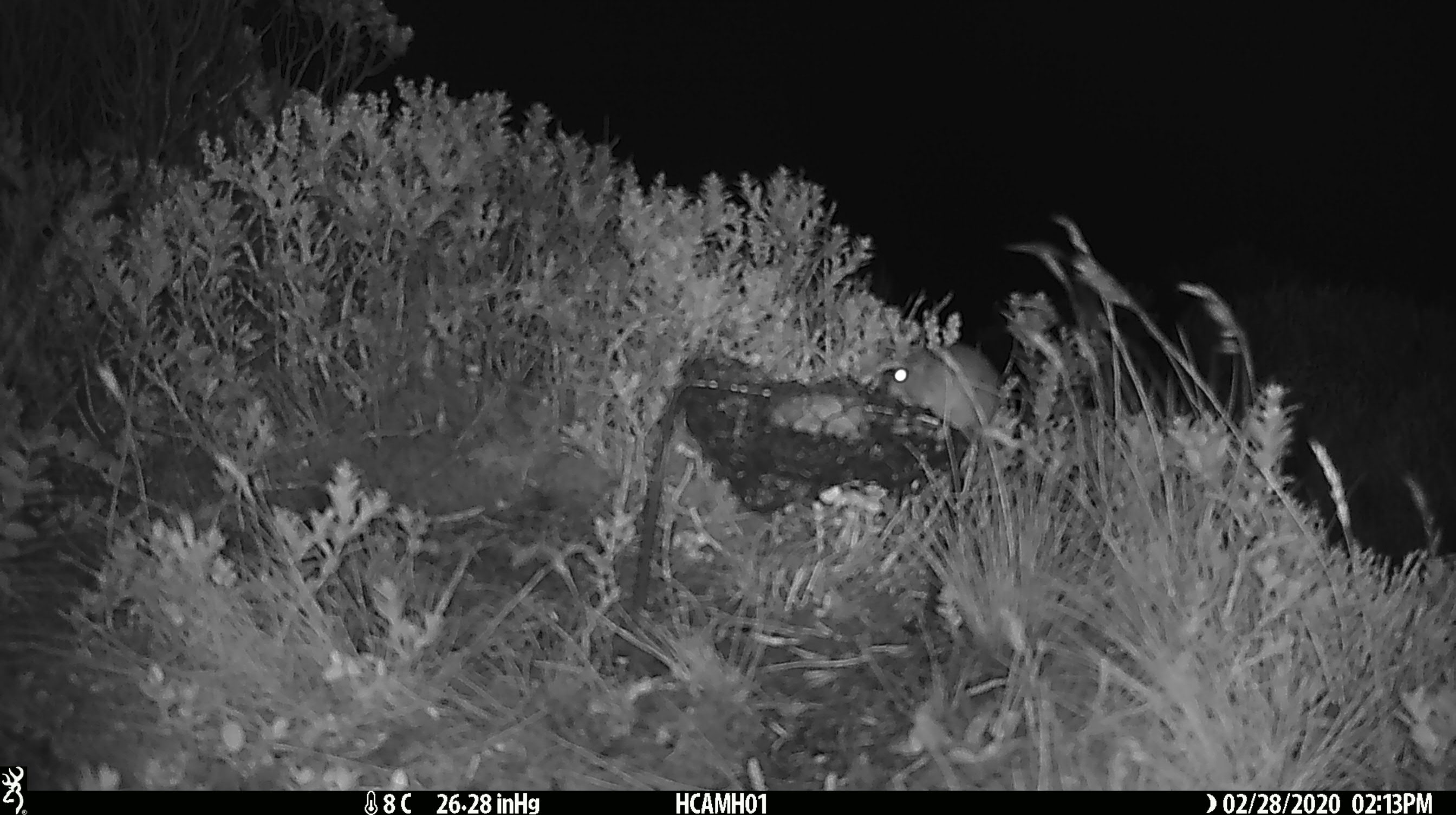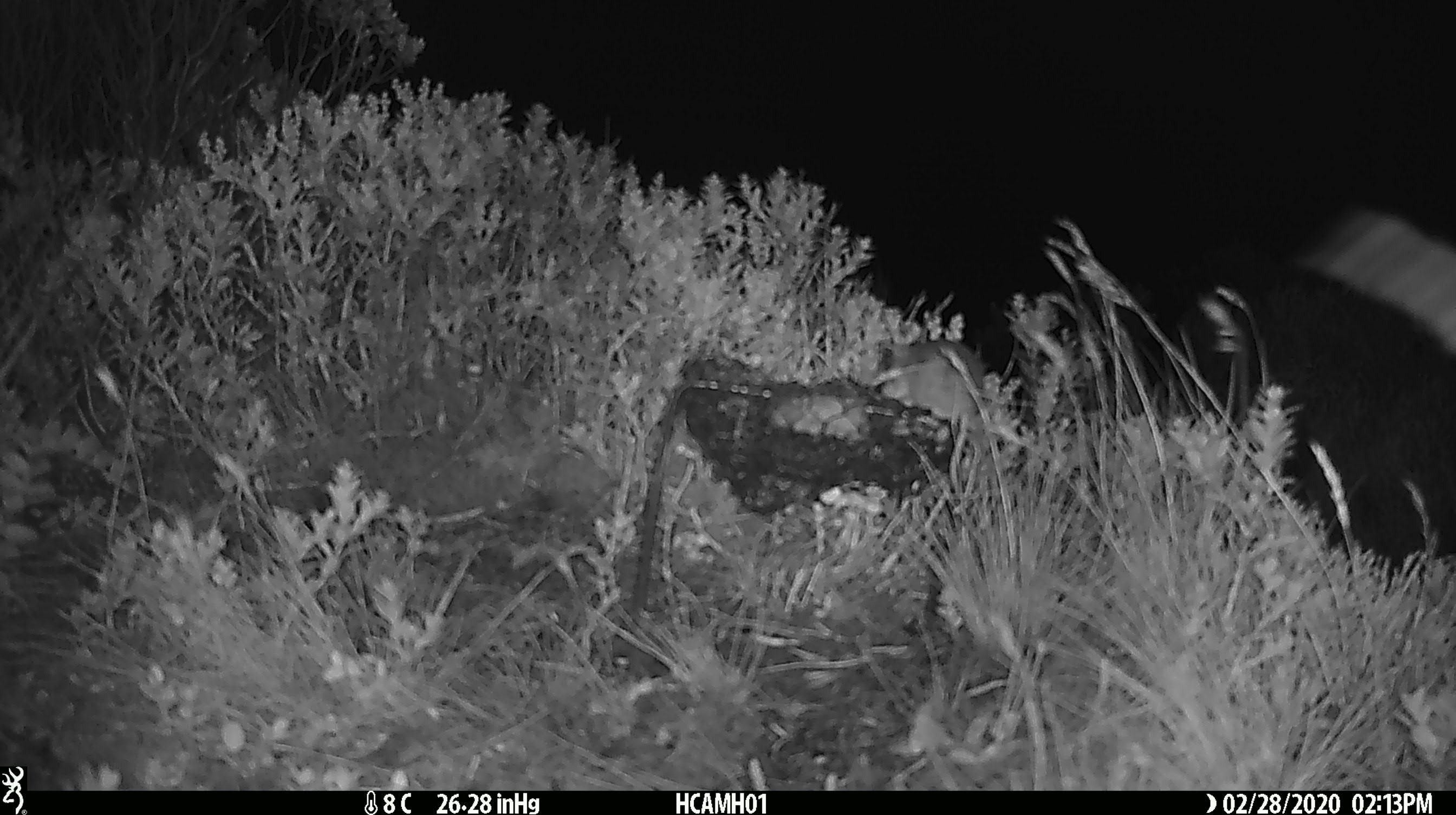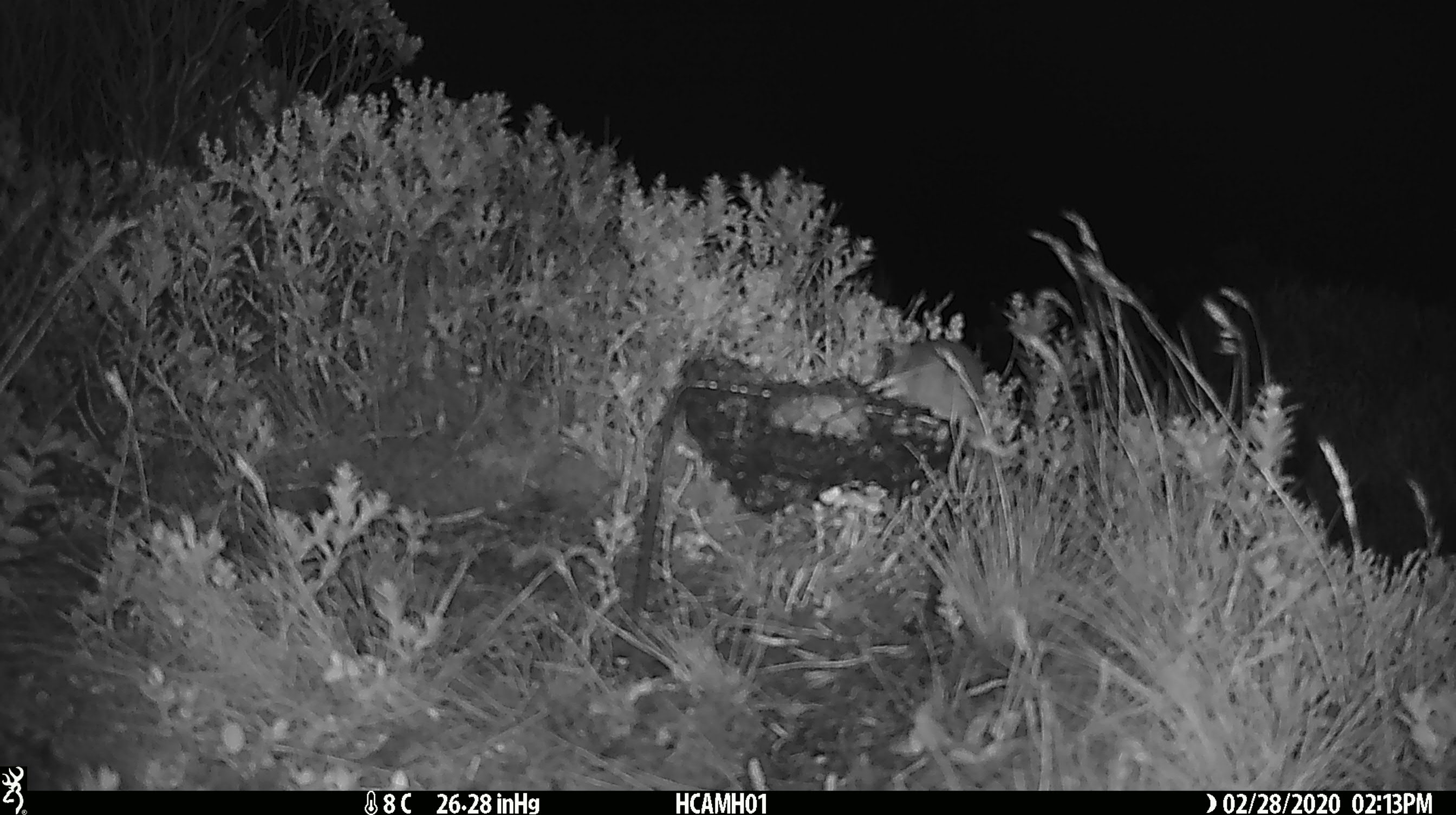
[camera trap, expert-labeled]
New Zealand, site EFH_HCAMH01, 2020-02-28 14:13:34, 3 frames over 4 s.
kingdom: Animalia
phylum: Chordata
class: Mammalia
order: Rodentia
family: Muridae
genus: Mus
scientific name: Mus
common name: mouse